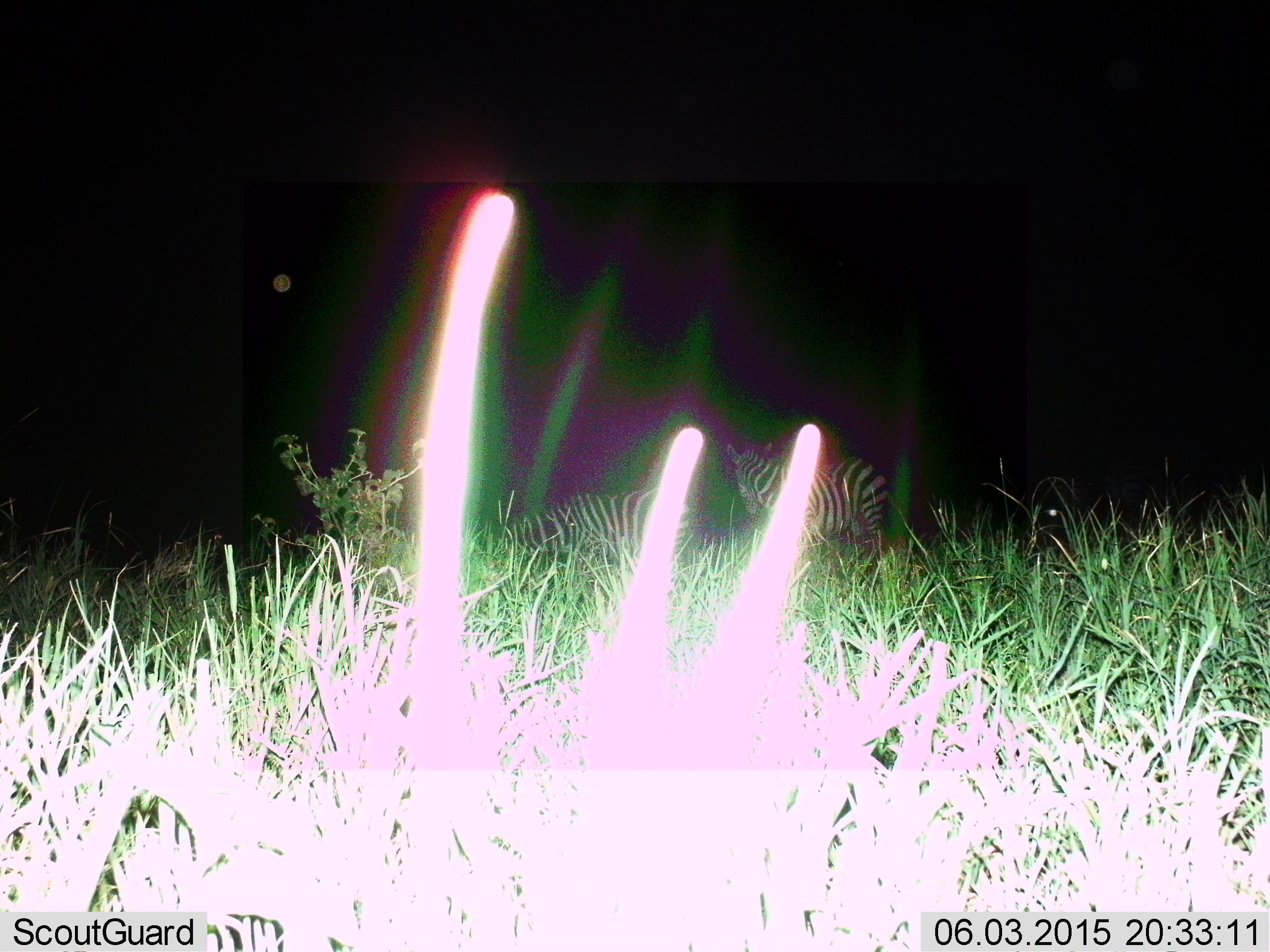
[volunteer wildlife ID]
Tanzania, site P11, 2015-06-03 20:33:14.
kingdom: Animalia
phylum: Chordata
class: Mammalia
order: Perissodactyla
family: Equidae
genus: Equus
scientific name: Equus quagga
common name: plains zebra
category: zebra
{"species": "zebra (plains zebra) (Equus quagga)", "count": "2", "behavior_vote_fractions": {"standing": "80%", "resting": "0%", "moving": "10%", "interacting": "0%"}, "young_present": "0%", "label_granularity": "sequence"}